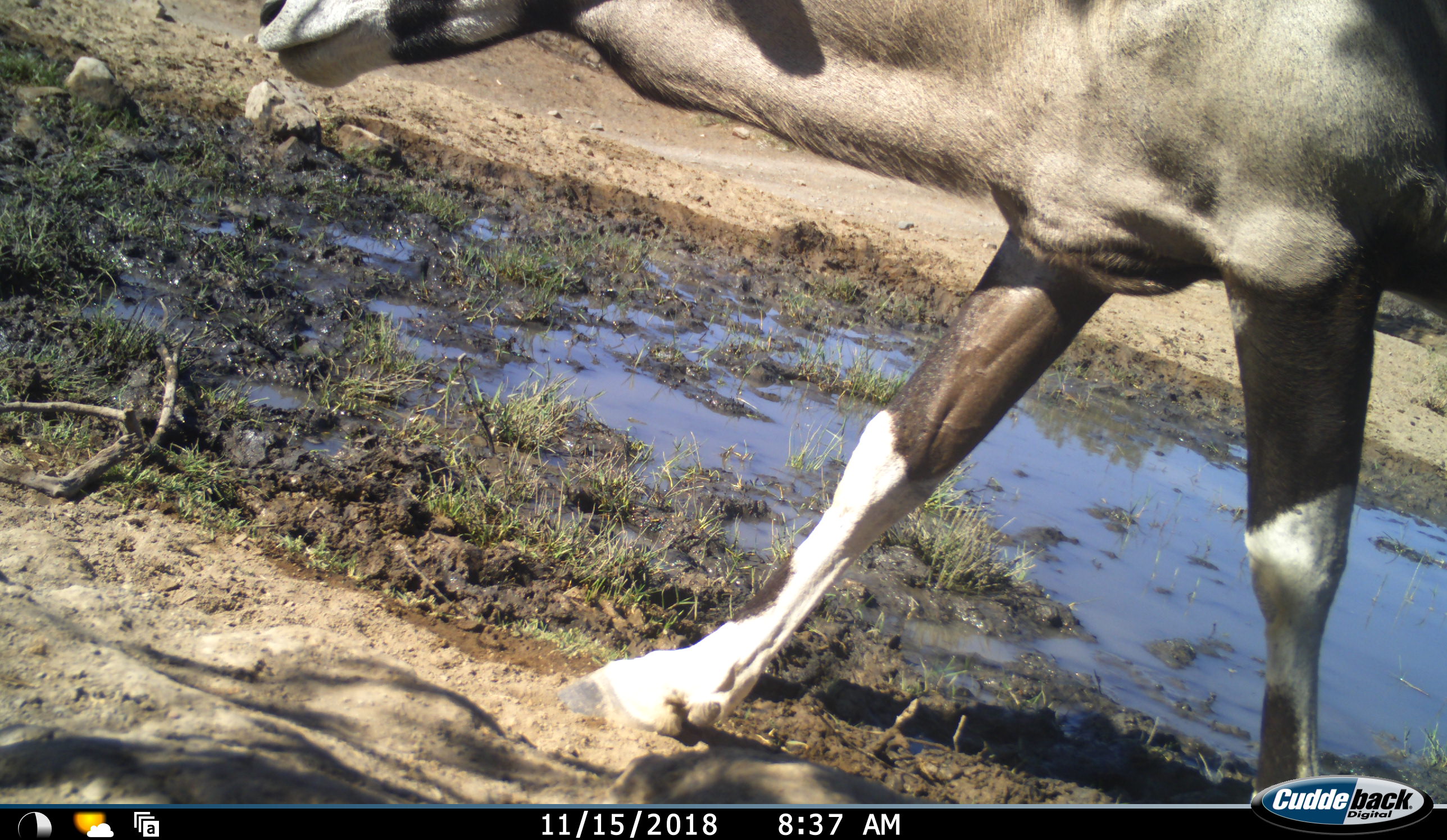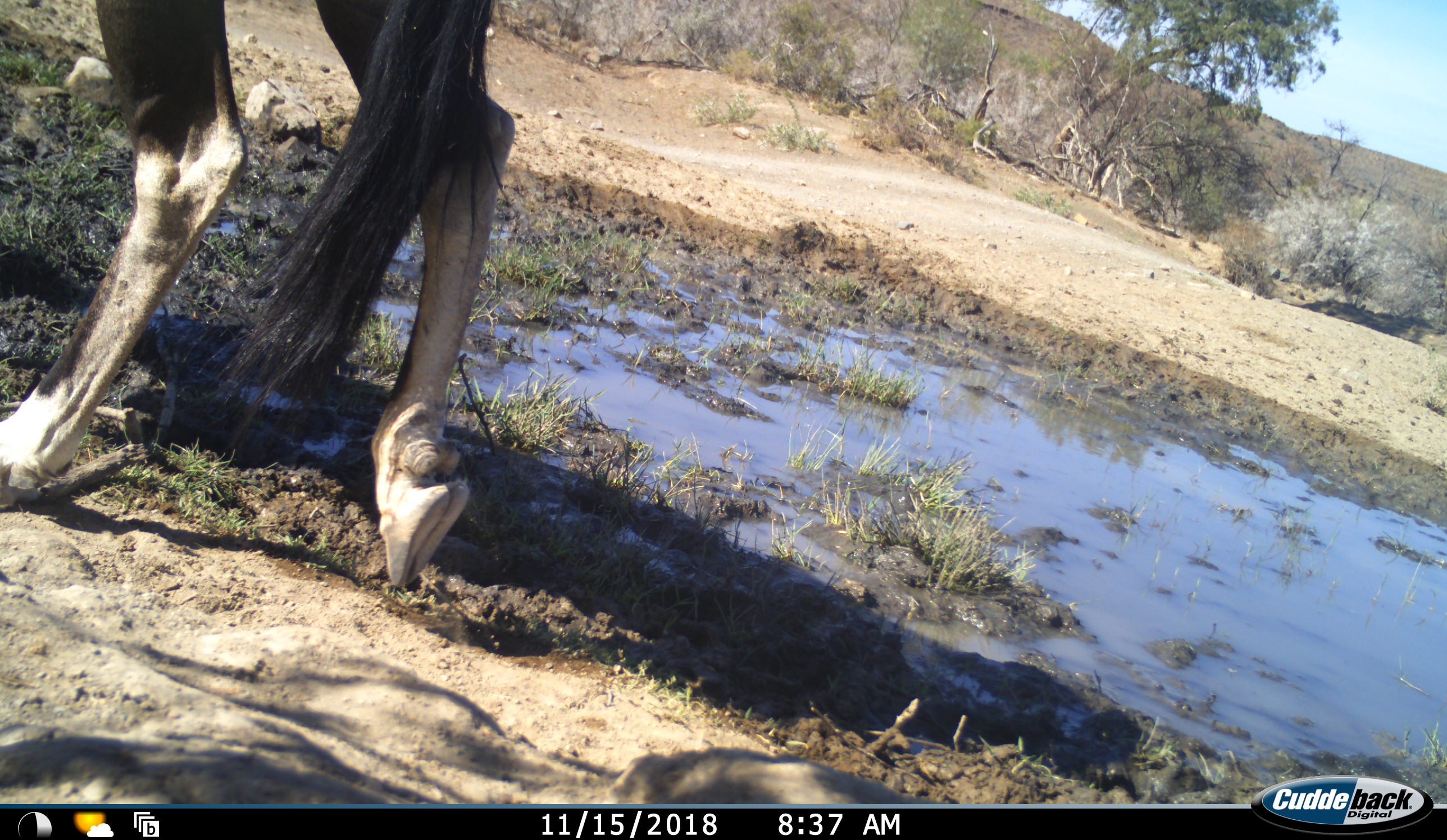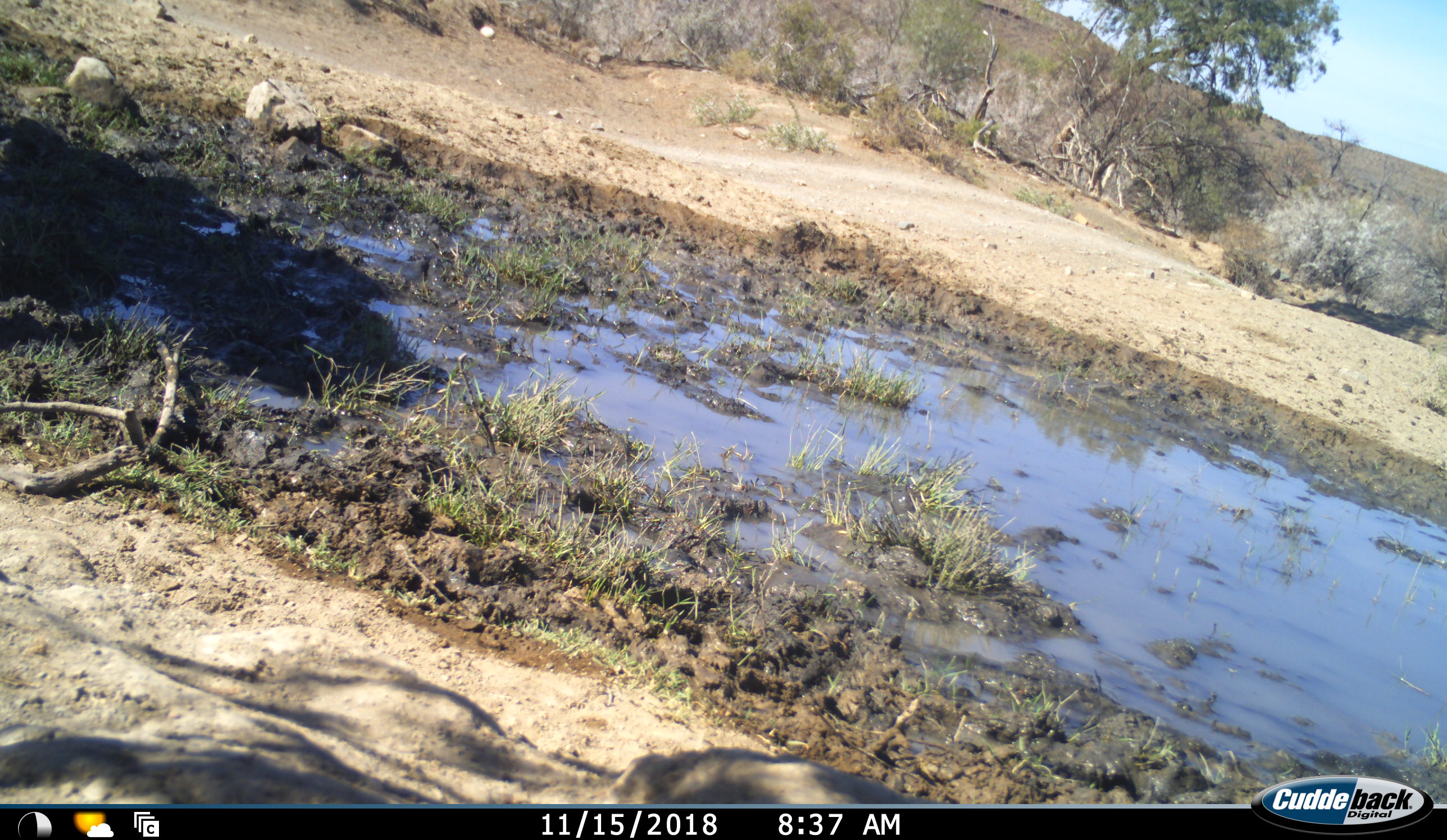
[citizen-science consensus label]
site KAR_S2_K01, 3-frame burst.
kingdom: Animalia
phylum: Chordata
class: Mammalia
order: Artiodactyla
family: Bovidae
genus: Oryx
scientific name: Oryx gazella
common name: gemsbok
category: oryx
Oryx (gemsbok) (Oryx gazella), count 1. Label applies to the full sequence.